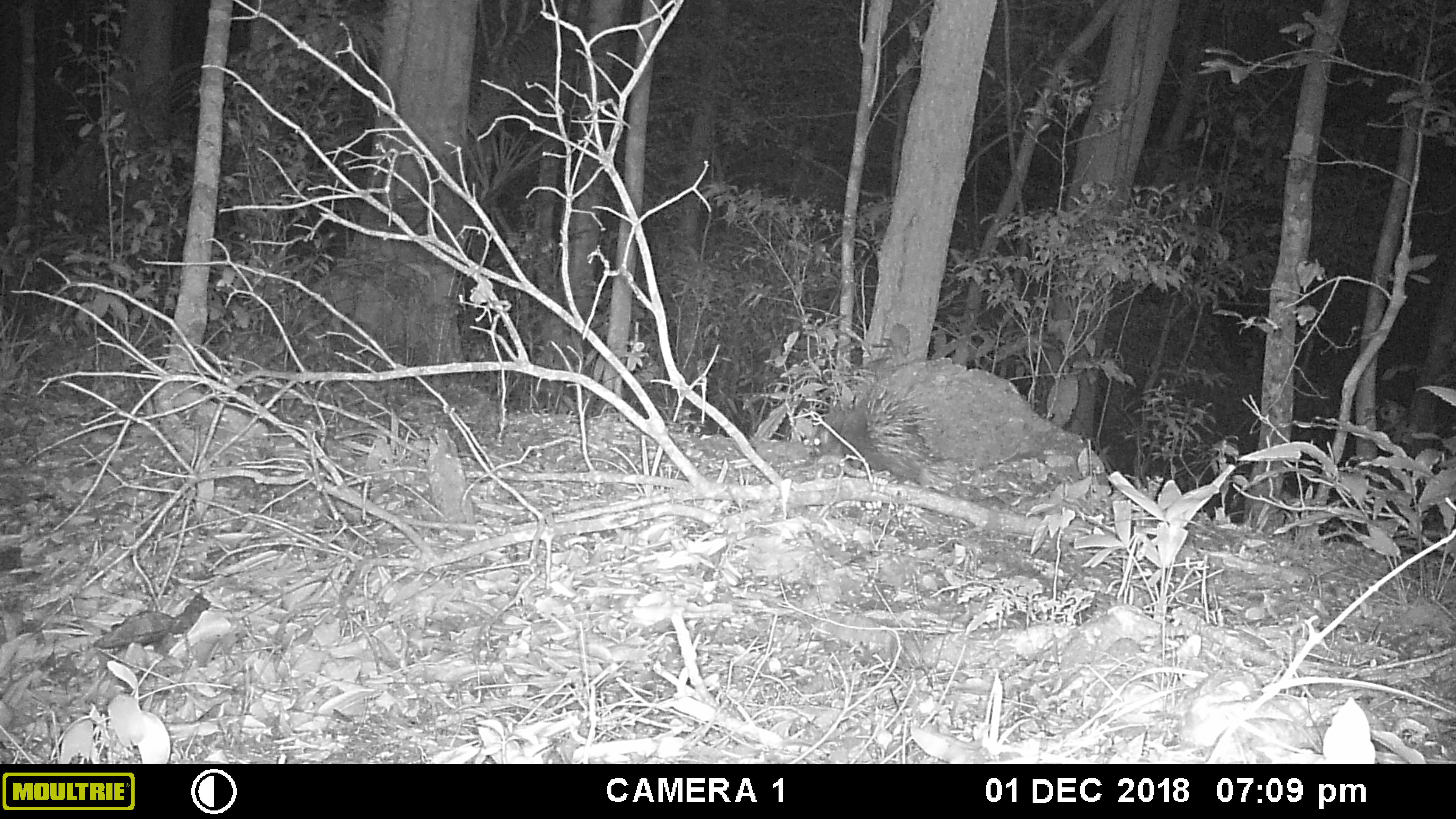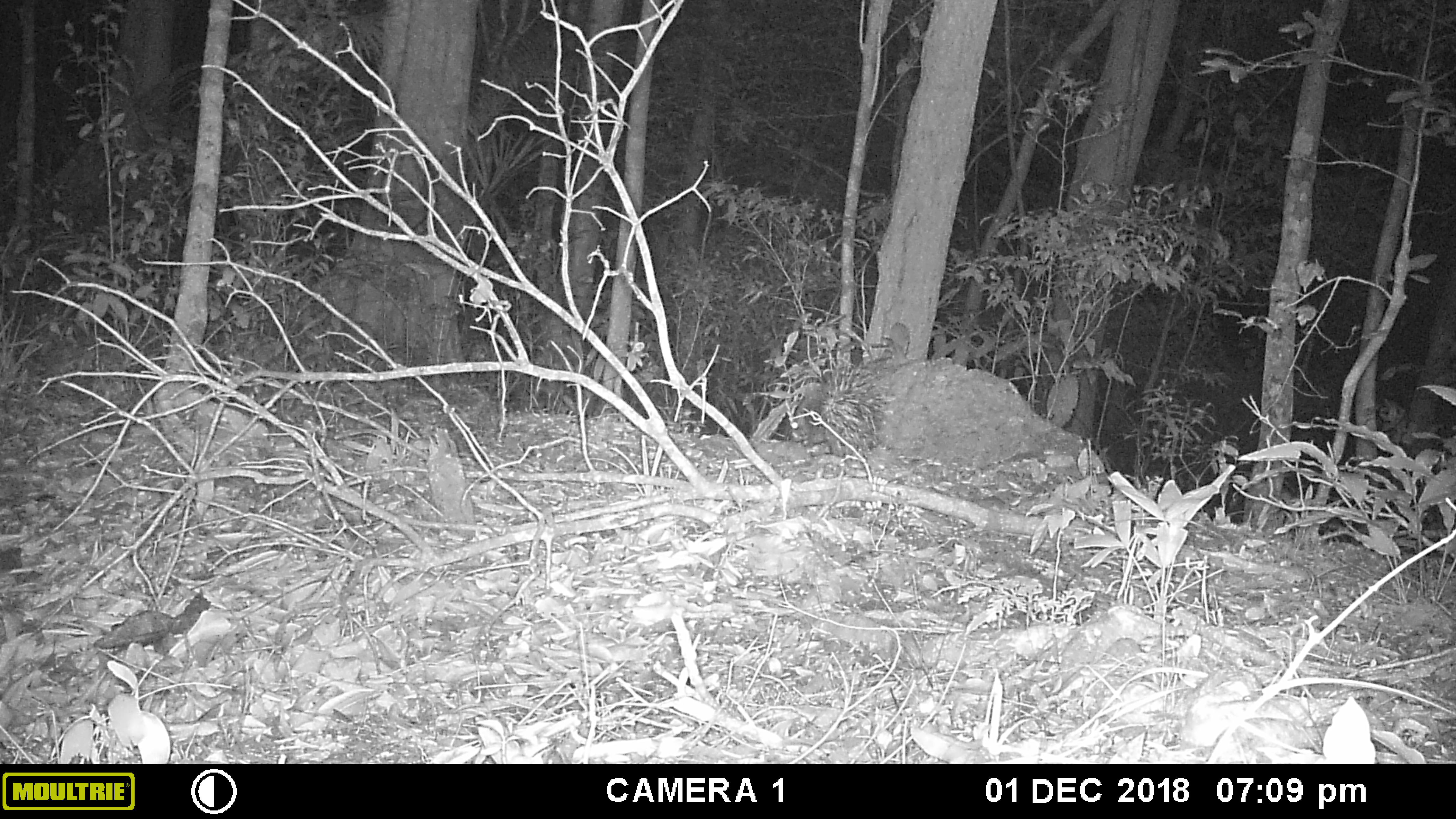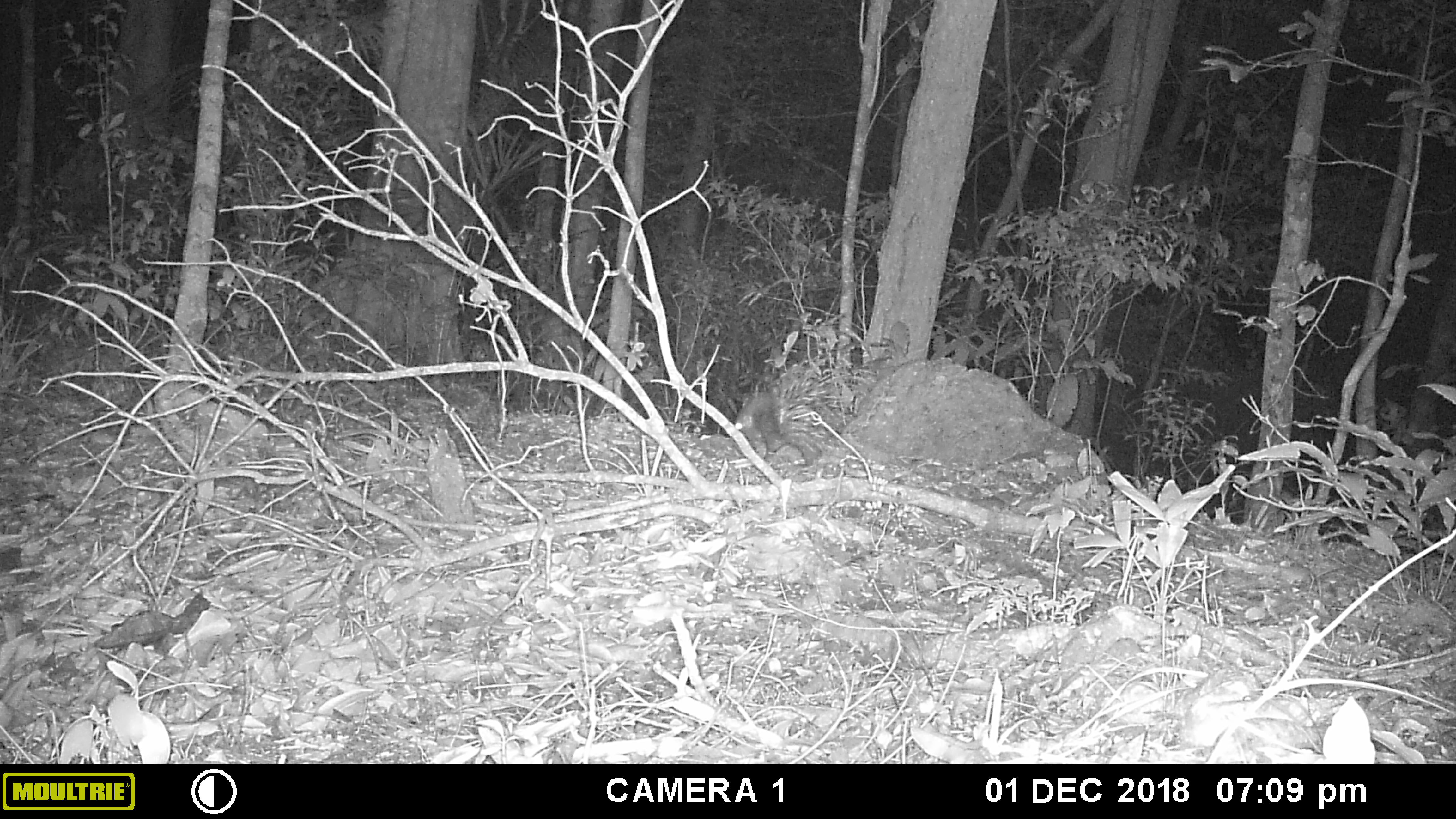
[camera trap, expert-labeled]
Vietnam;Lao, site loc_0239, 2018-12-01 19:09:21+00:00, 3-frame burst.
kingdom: Animalia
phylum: Chordata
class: Mammalia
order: Rodentia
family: Hystricidae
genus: Hystrix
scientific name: Hystrix brachyura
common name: malayan porcupine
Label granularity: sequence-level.